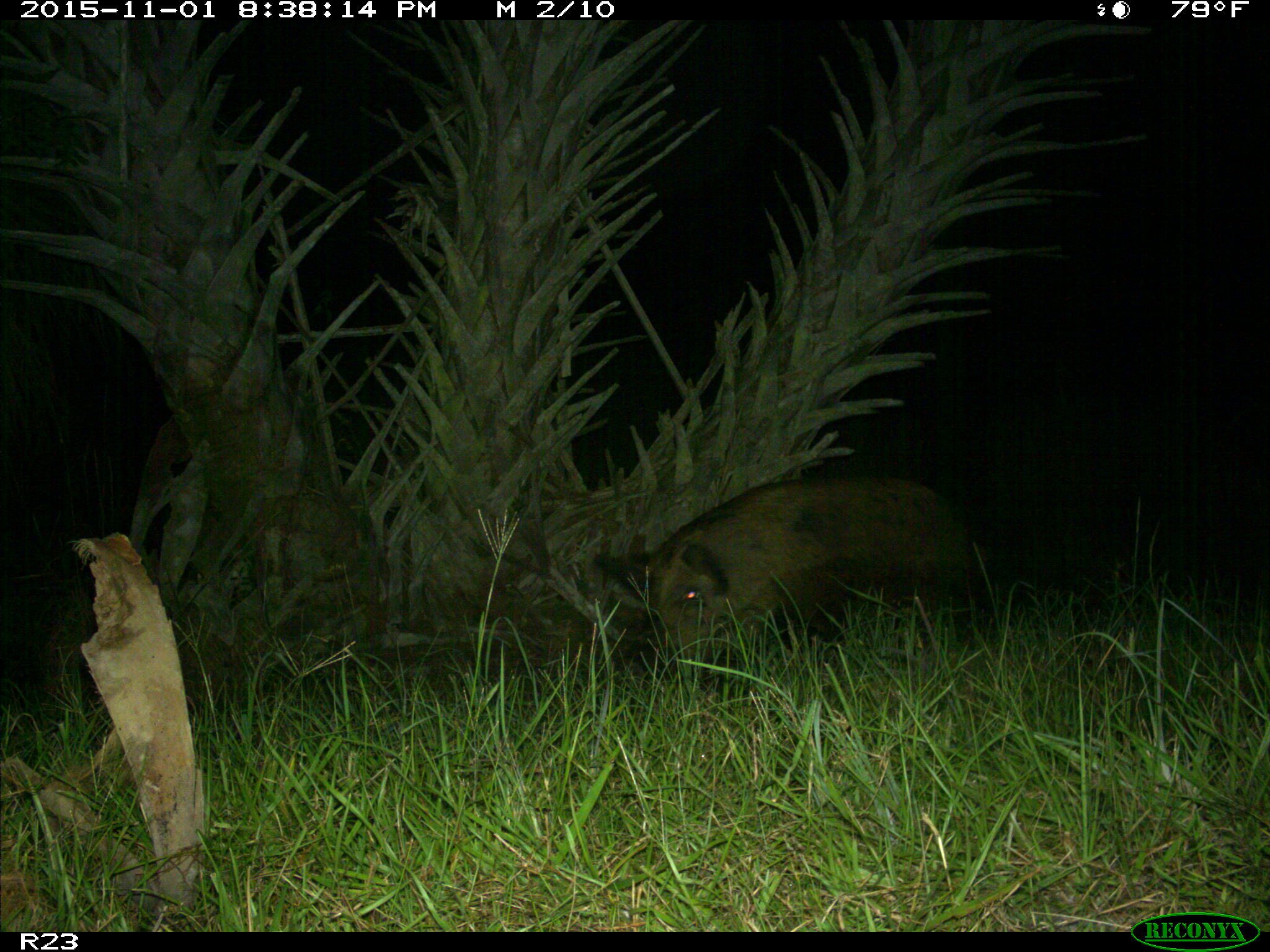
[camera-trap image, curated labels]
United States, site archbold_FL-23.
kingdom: Animalia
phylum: Chordata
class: Mammalia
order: Artiodactyla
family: Suidae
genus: Sus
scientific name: Sus scrofa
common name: wild boar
Sus scrofa (wild boar).